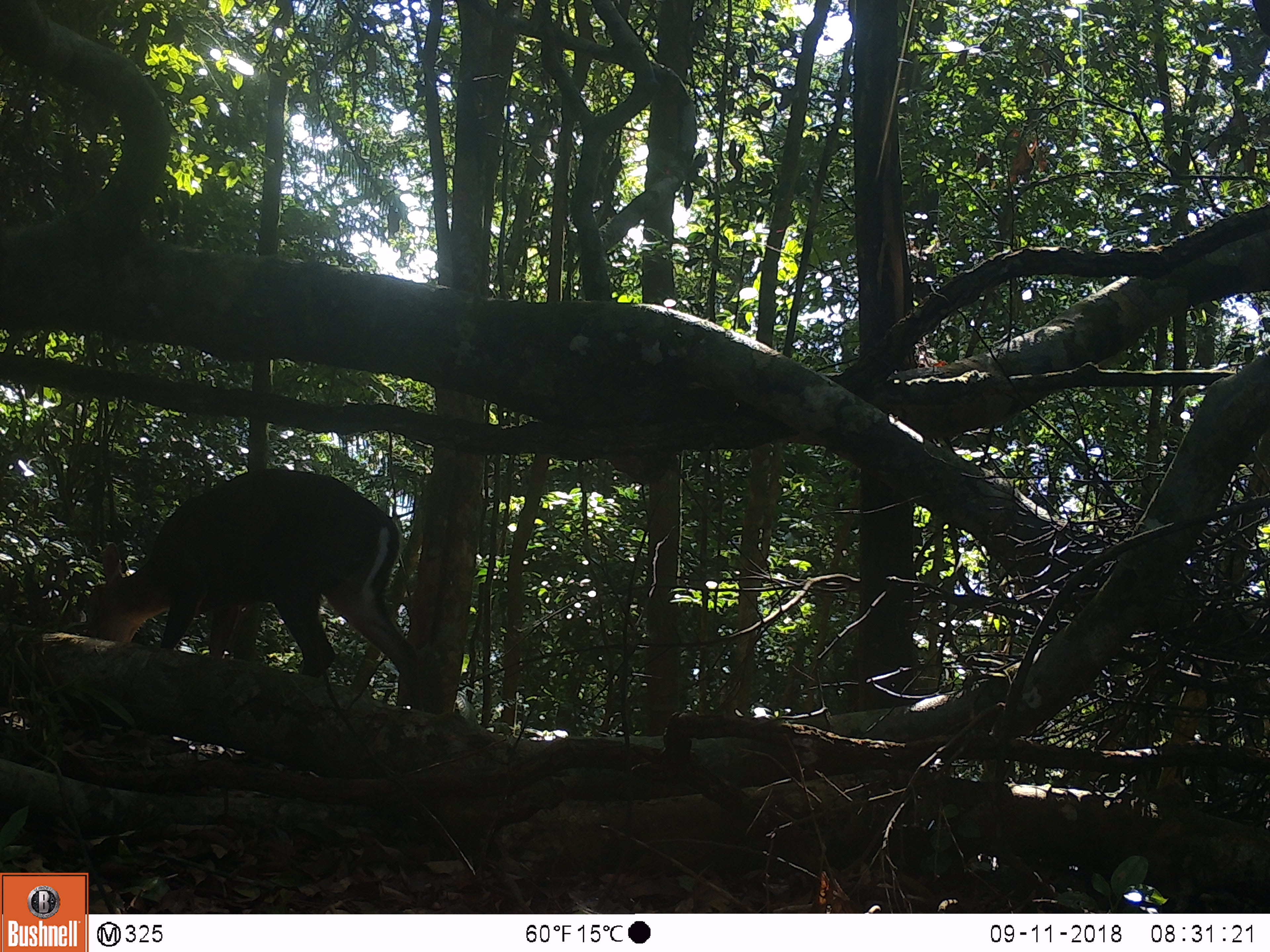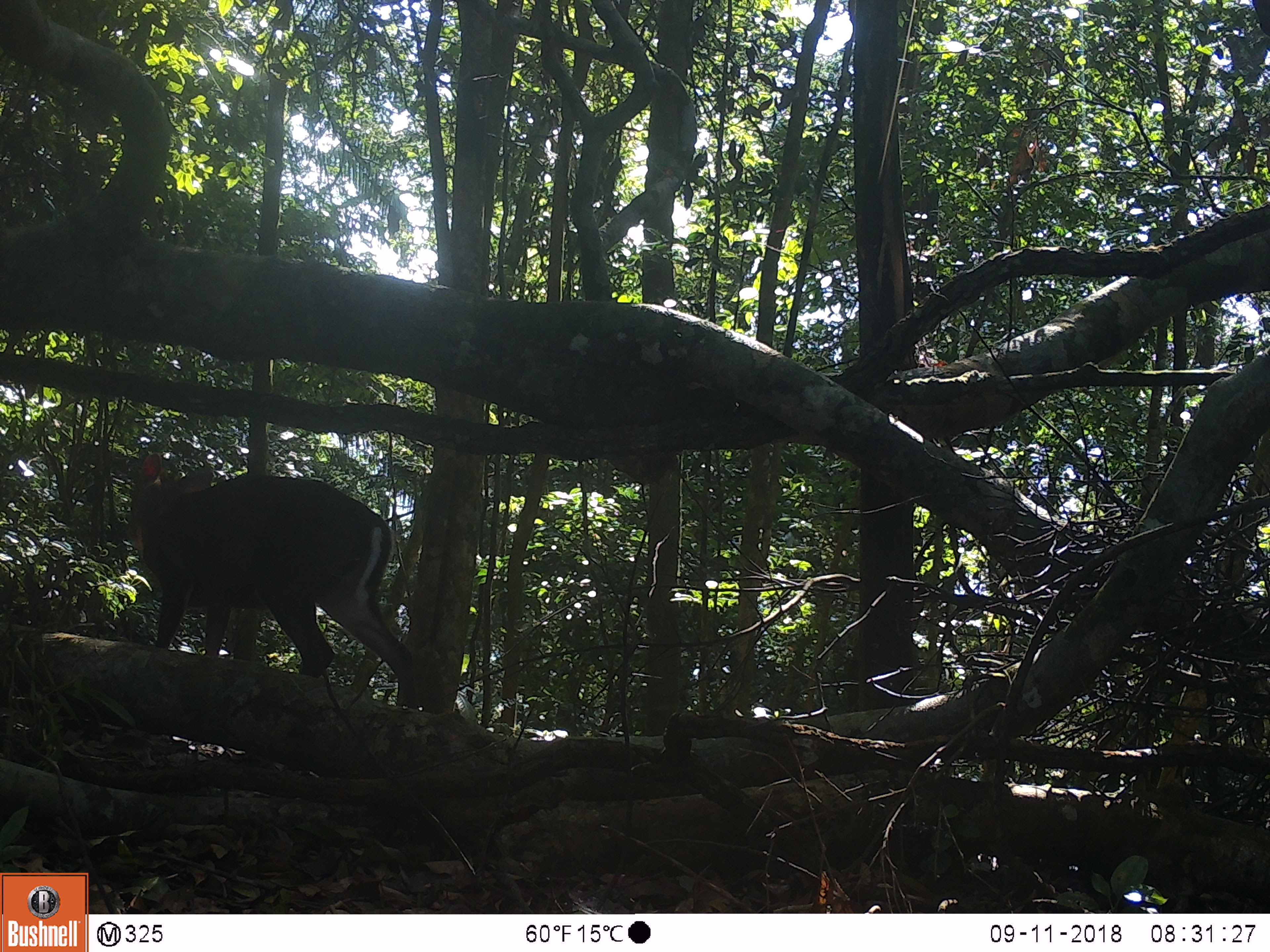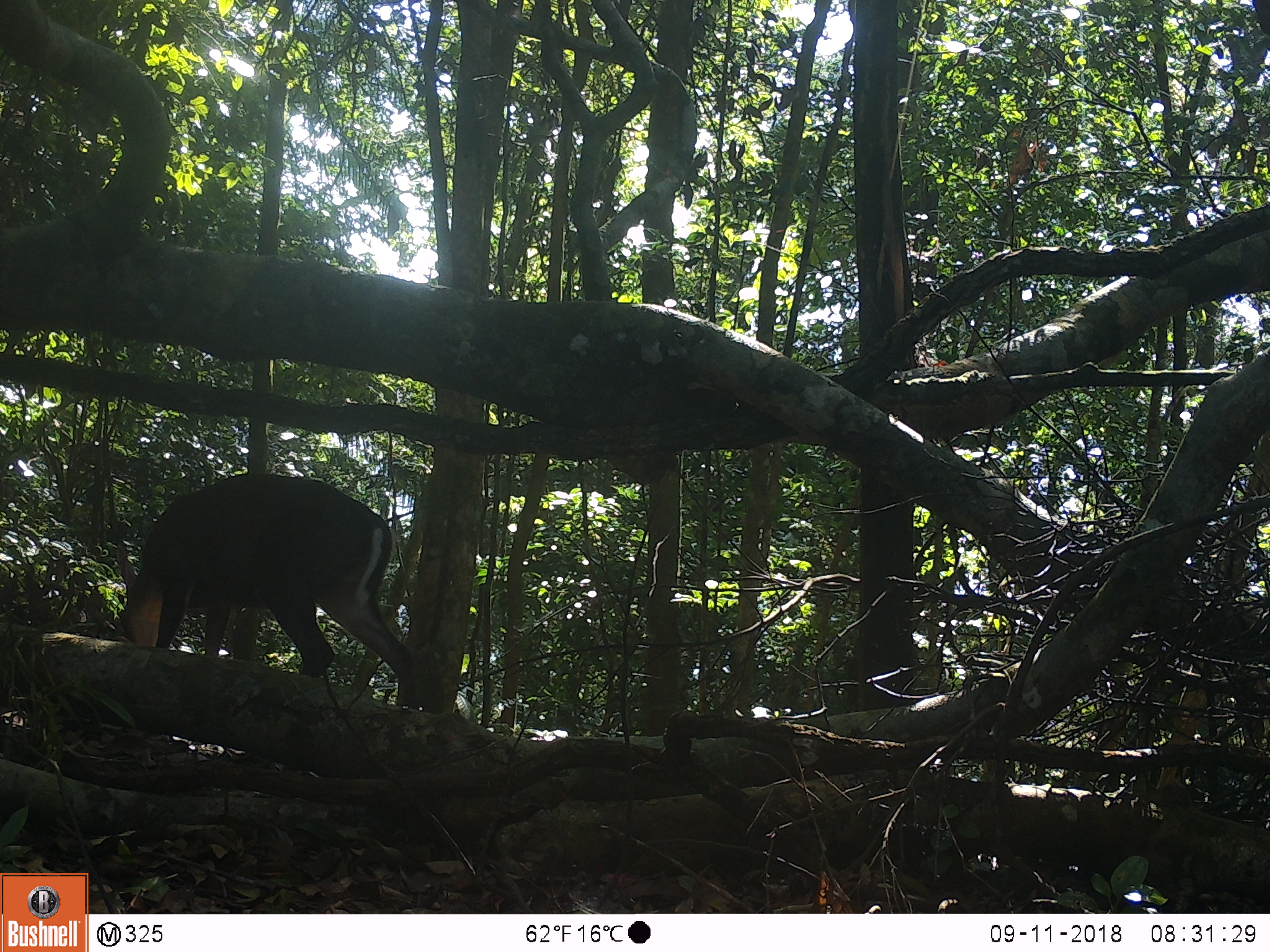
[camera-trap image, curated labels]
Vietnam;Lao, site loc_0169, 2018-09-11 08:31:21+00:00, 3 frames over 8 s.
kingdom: Animalia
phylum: Chordata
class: Mammalia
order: Artiodactyla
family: Cervidae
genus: Muntiacus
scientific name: Muntiacus rooseveltorum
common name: roosevelt's muntjac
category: roosevelts muntjac group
Roosevelts muntjac group (roosevelt's muntjac) (Muntiacus rooseveltorum). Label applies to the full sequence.